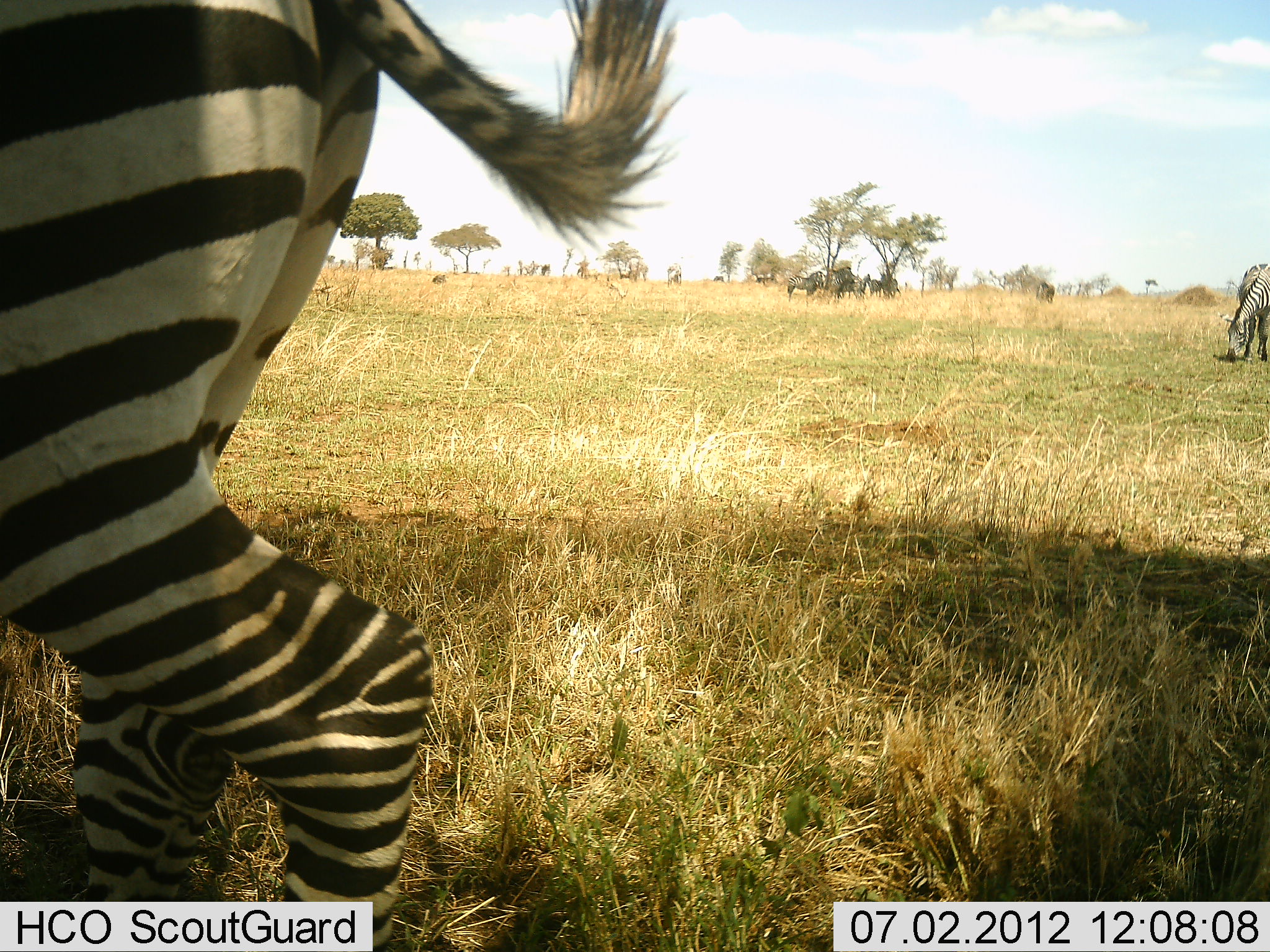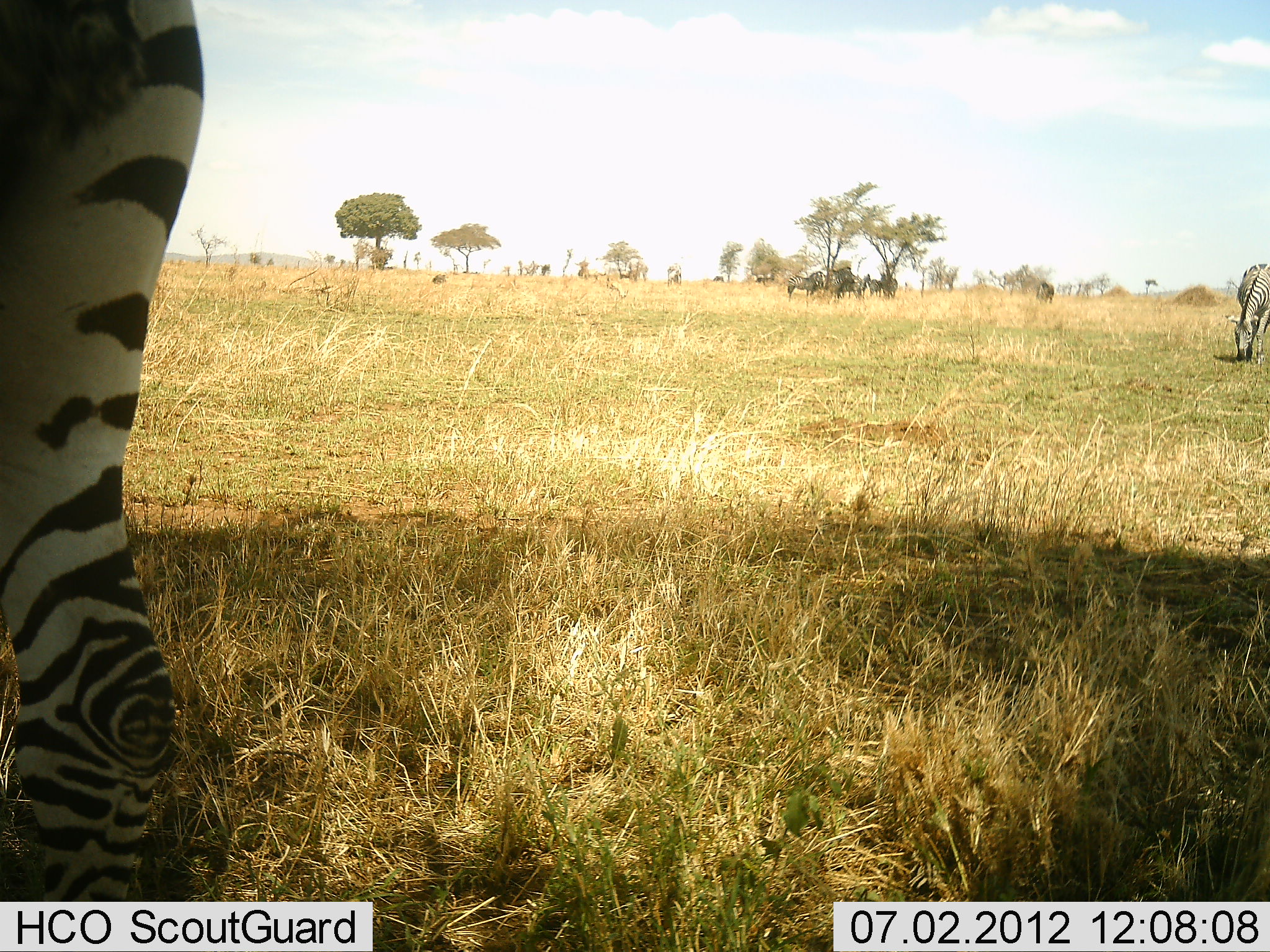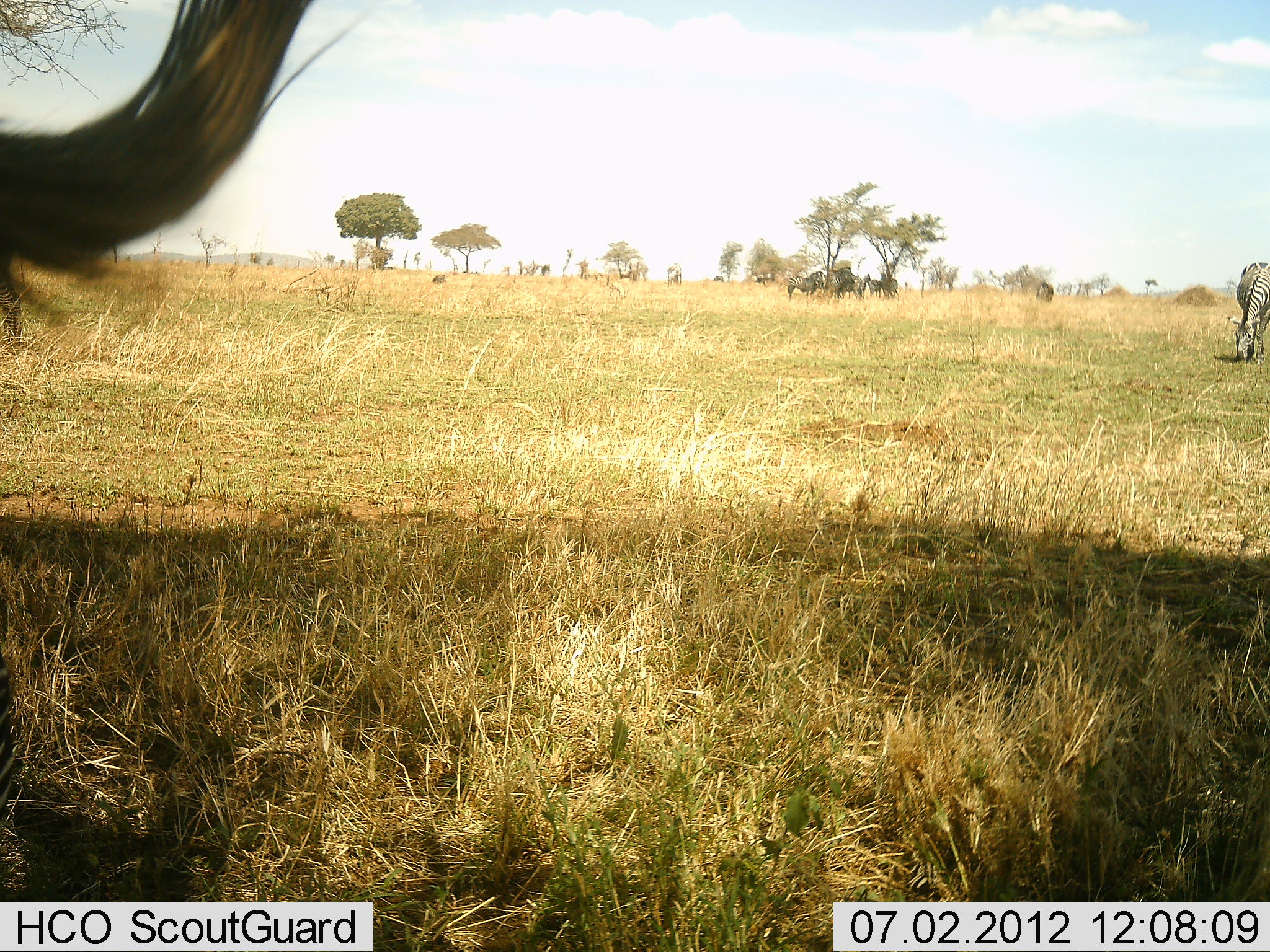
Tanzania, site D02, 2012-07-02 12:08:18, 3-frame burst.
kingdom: Animalia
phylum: Chordata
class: Mammalia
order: Perissodactyla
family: Equidae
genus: Equus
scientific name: Equus quagga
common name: plains zebra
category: zebra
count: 2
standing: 62%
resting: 0%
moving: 31%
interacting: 0%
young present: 0%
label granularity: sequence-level